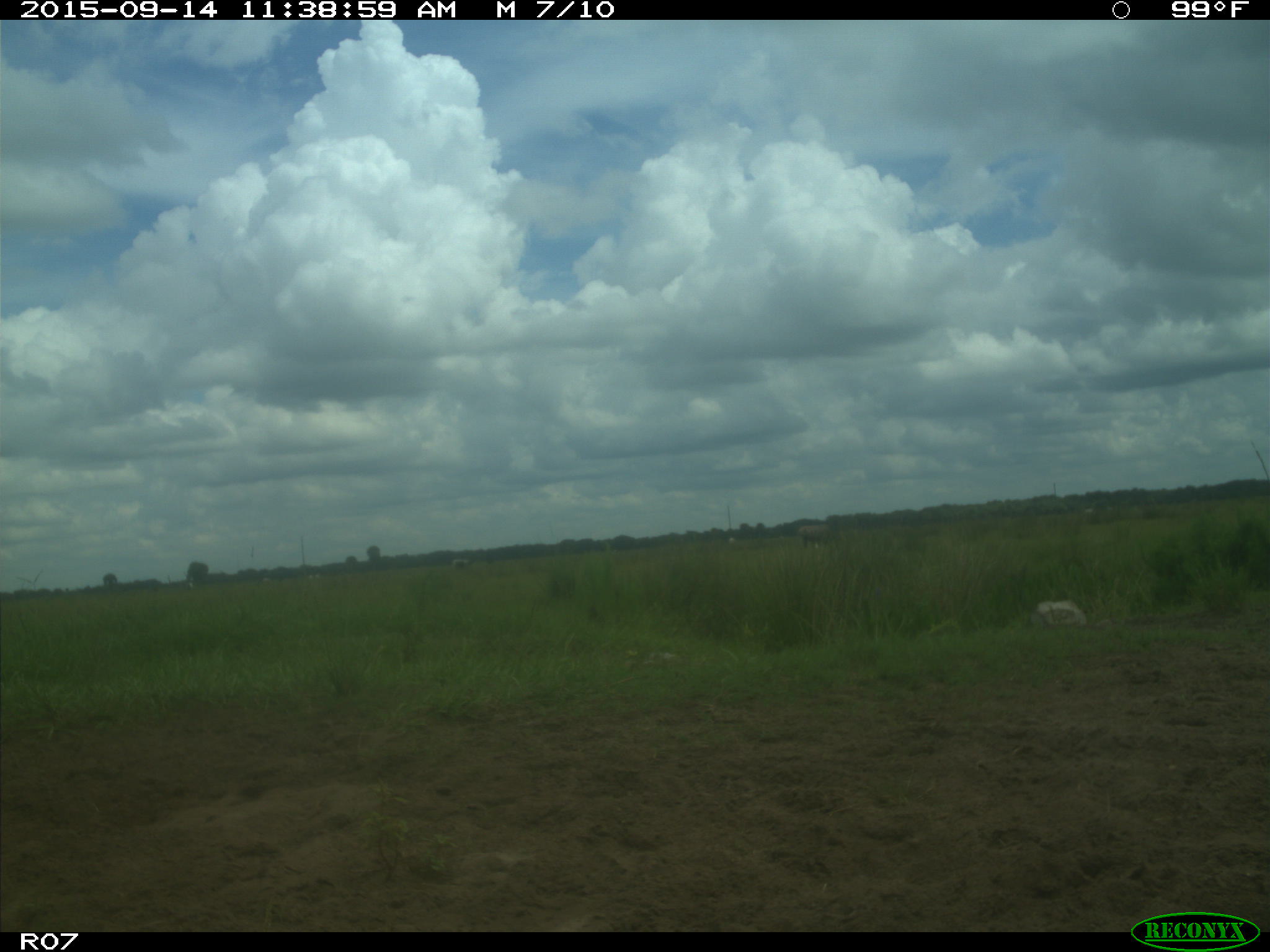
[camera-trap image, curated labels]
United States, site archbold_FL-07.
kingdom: Animalia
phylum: Chordata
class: Mammalia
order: Artiodactyla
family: Bovidae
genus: Bos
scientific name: Bos taurus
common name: domestic cow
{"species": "Bos taurus (domestic cow)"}